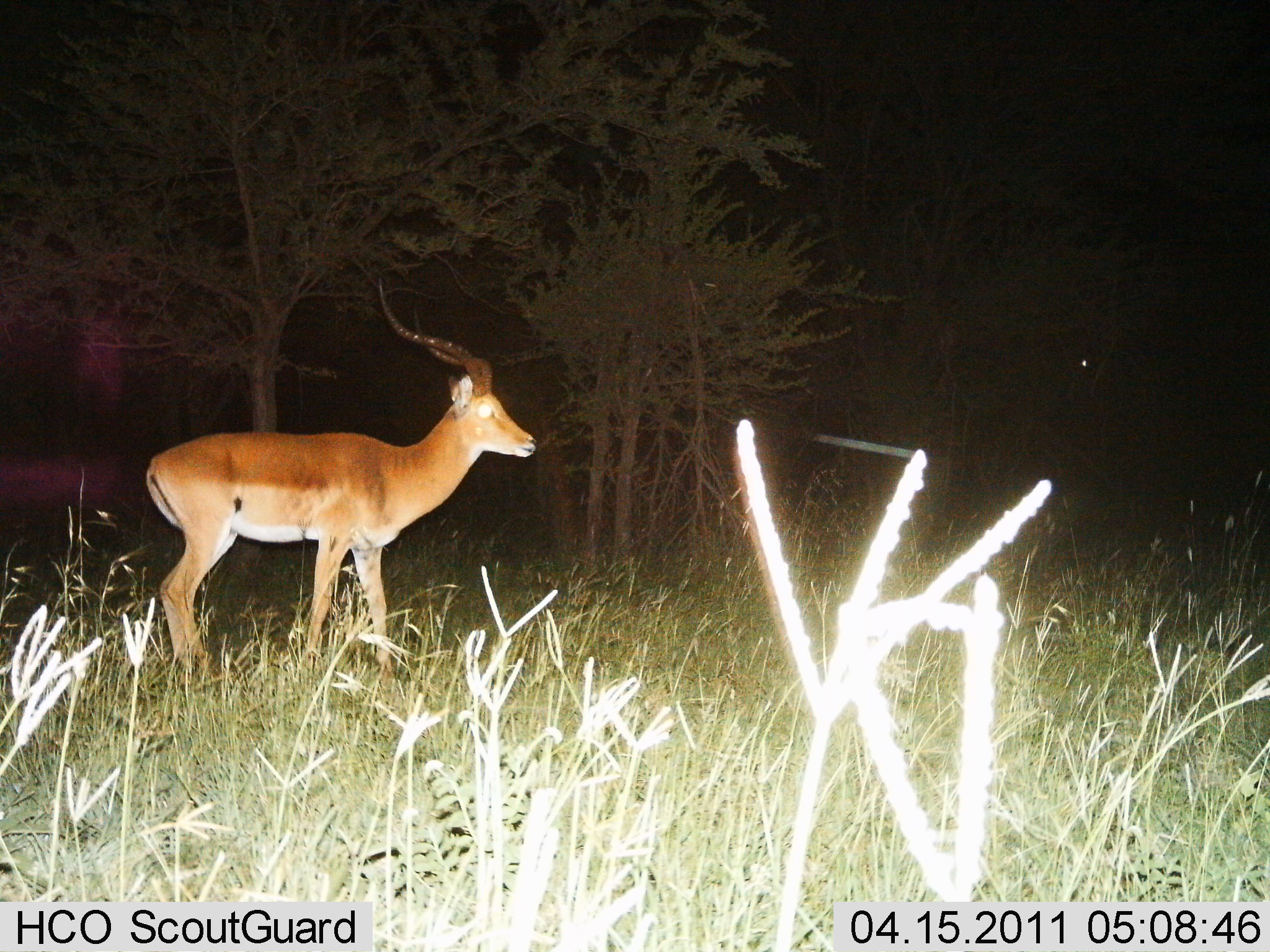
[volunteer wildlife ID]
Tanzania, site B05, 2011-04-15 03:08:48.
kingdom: Animalia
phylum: Chordata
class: Mammalia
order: Artiodactyla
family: Bovidae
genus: Aepyceros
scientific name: Aepyceros melampus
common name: impala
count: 1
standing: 92%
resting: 0%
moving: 8%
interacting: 0%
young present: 0%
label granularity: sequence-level